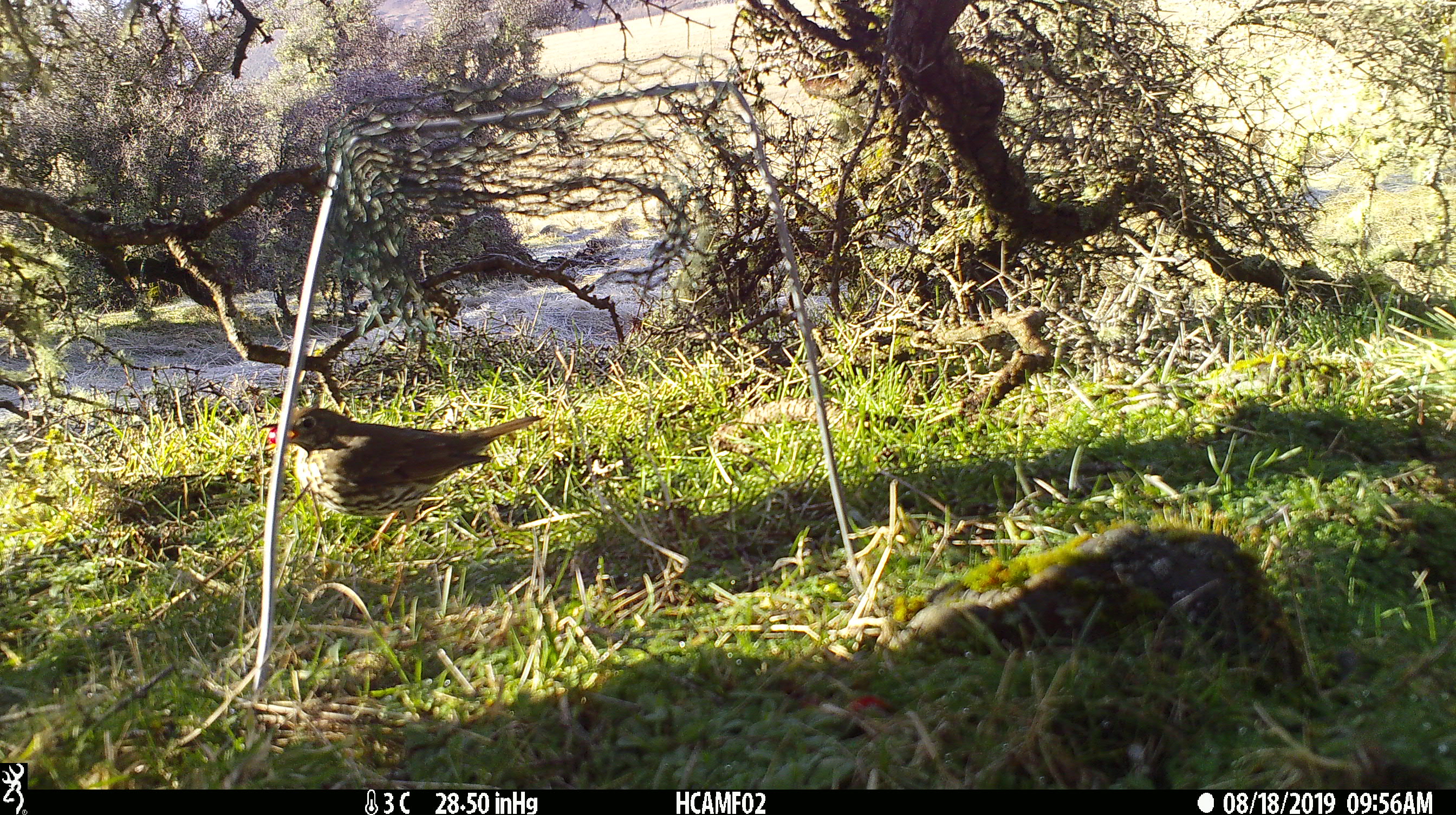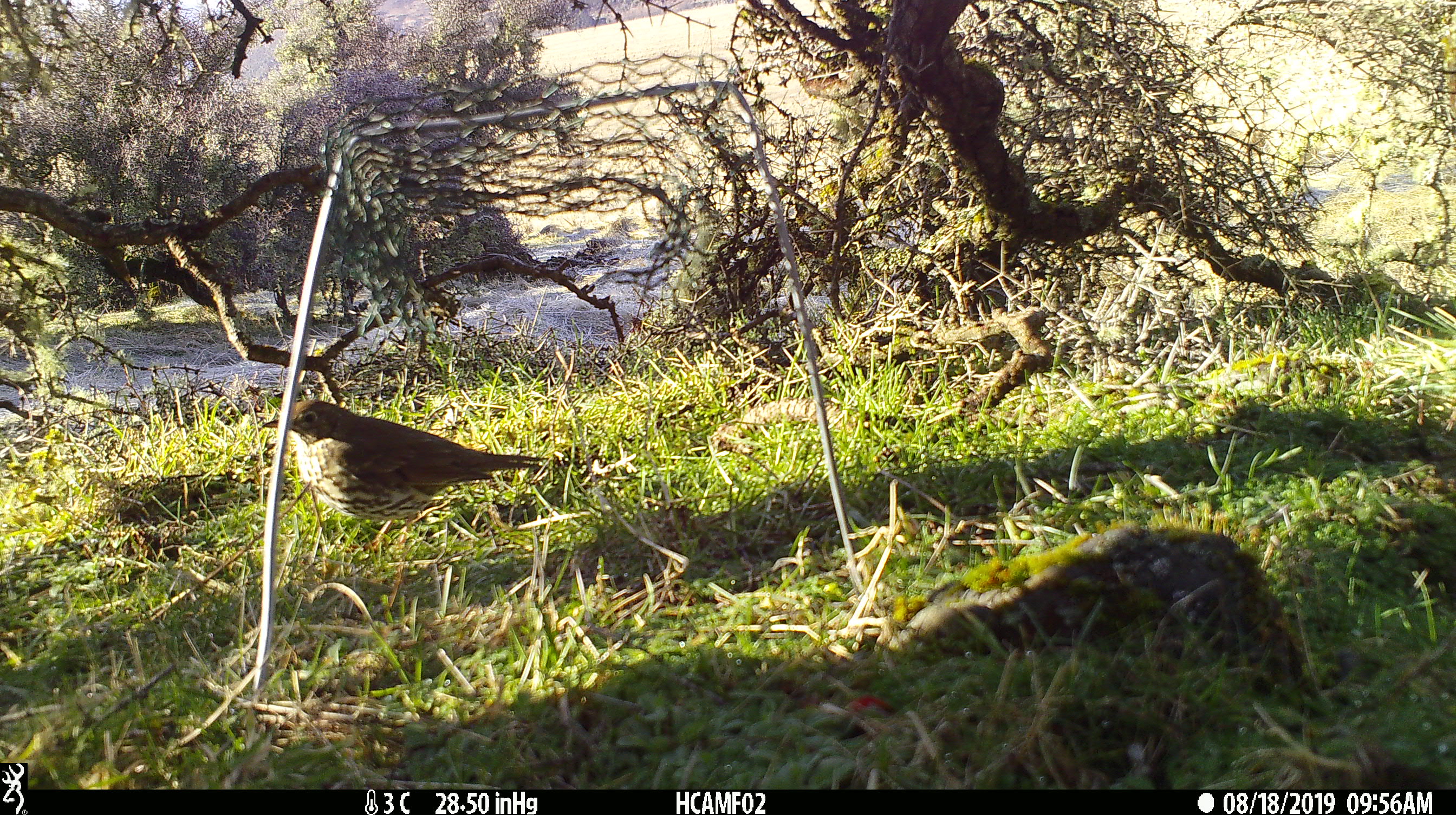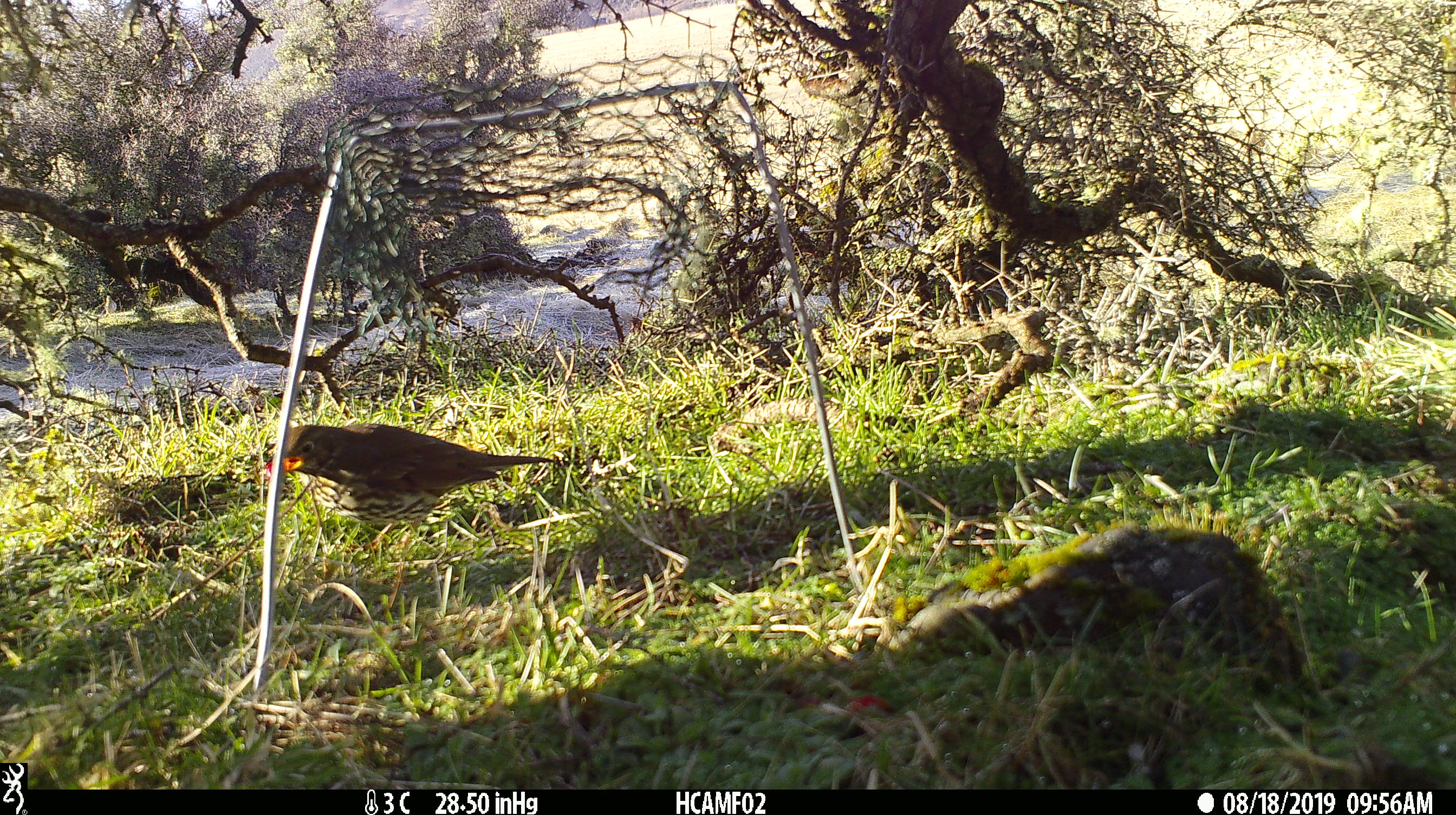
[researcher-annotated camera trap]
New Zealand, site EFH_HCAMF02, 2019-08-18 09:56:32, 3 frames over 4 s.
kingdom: Animalia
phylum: Chordata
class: Aves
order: Passeriformes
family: Turdidae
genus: Turdus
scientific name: Turdus philomelos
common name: song thrush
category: thrush